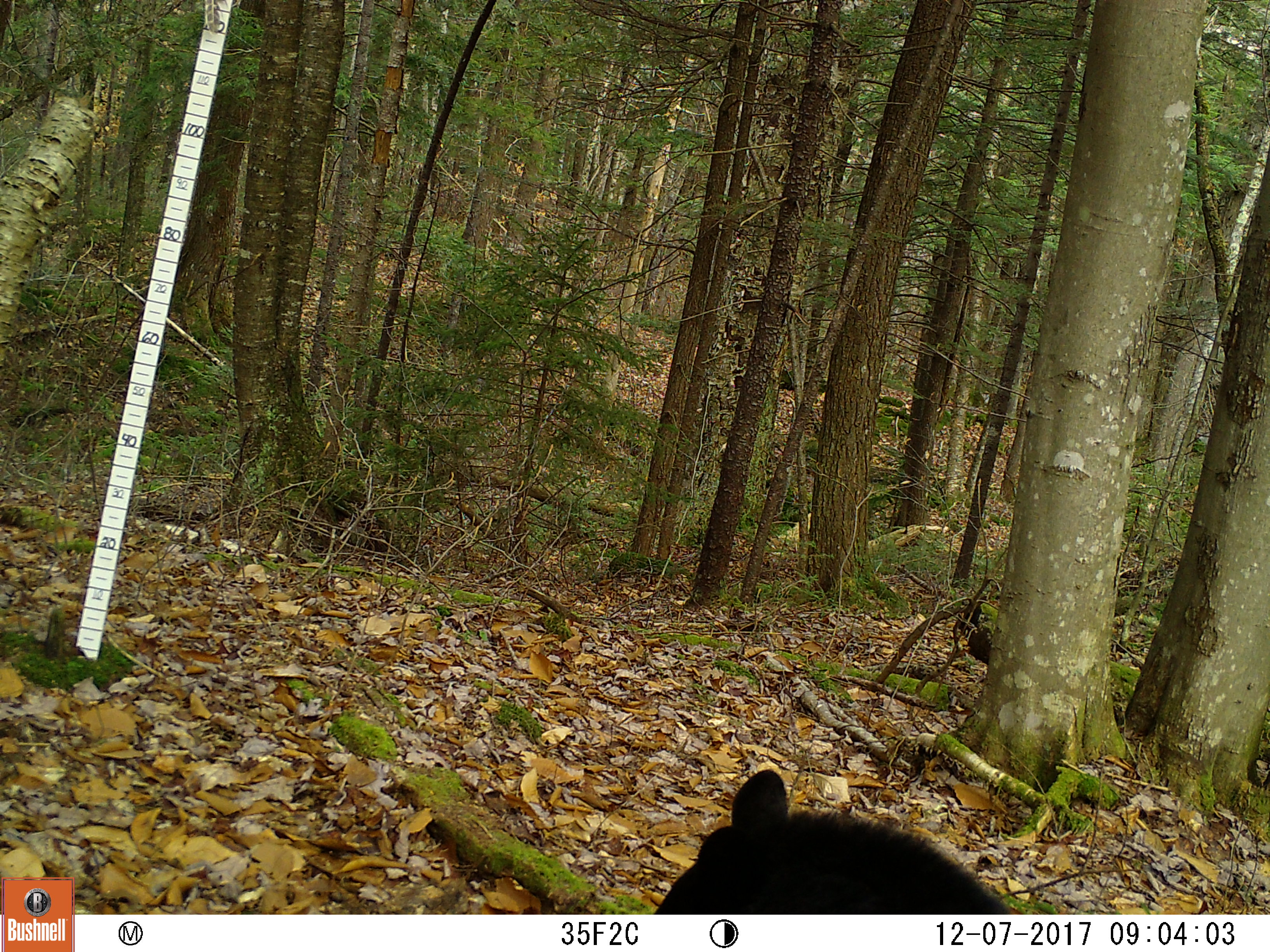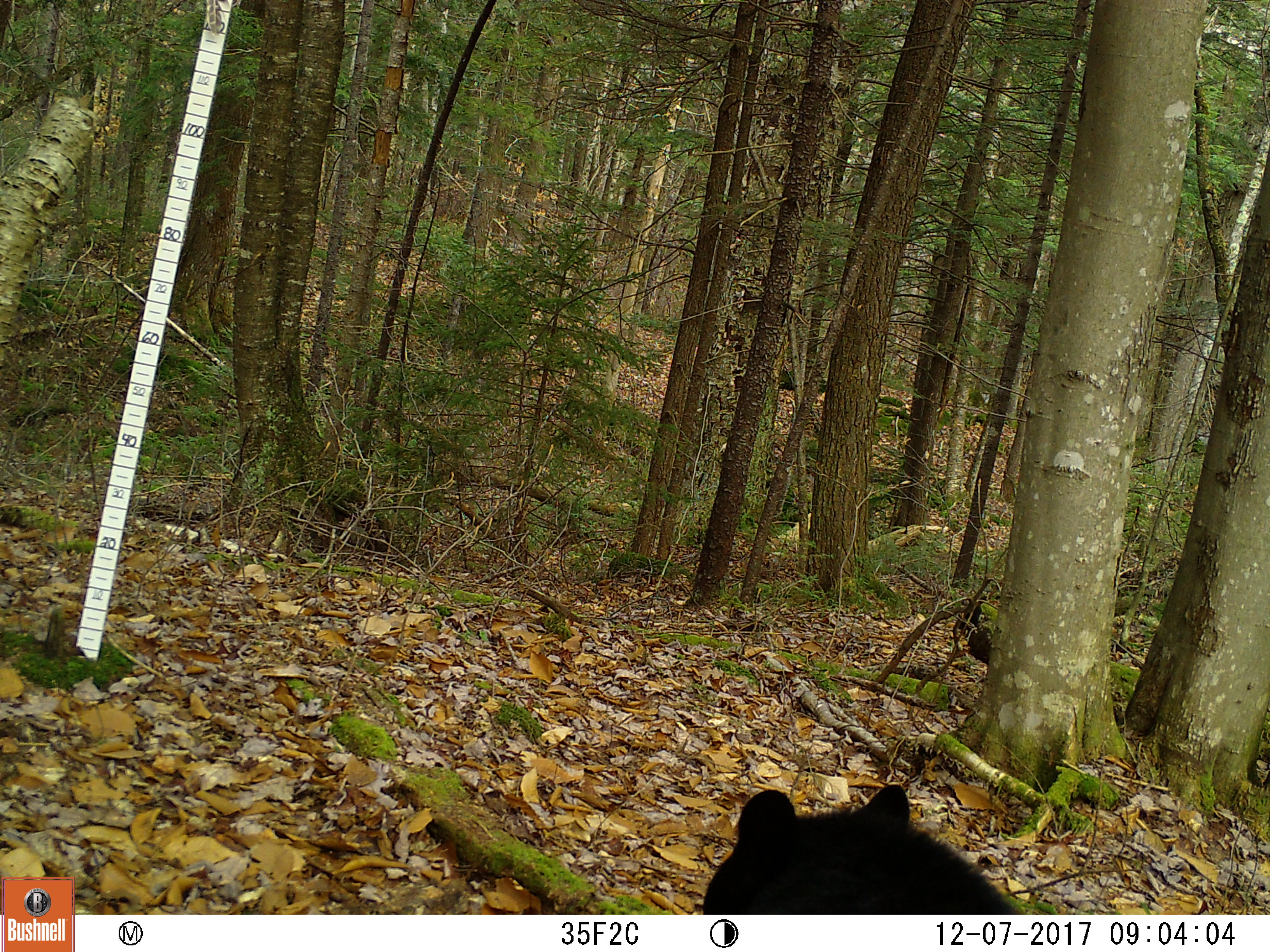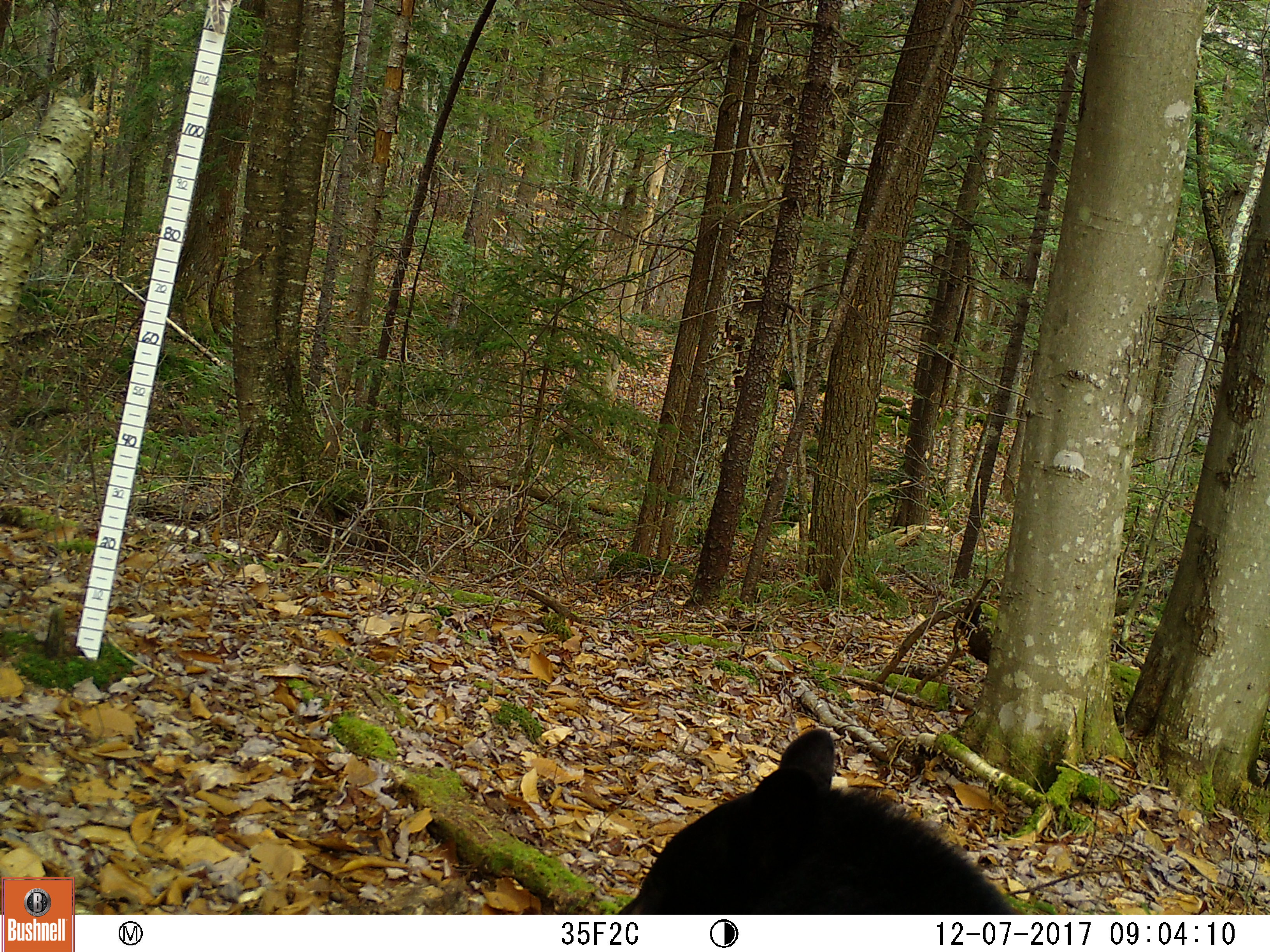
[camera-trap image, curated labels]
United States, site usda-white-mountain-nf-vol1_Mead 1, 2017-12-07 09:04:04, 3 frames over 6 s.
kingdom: Animalia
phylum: Chordata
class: Mammalia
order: Carnivora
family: Ursidae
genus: Ursus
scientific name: Ursus americanus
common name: black bear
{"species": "black bear (Ursus americanus)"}